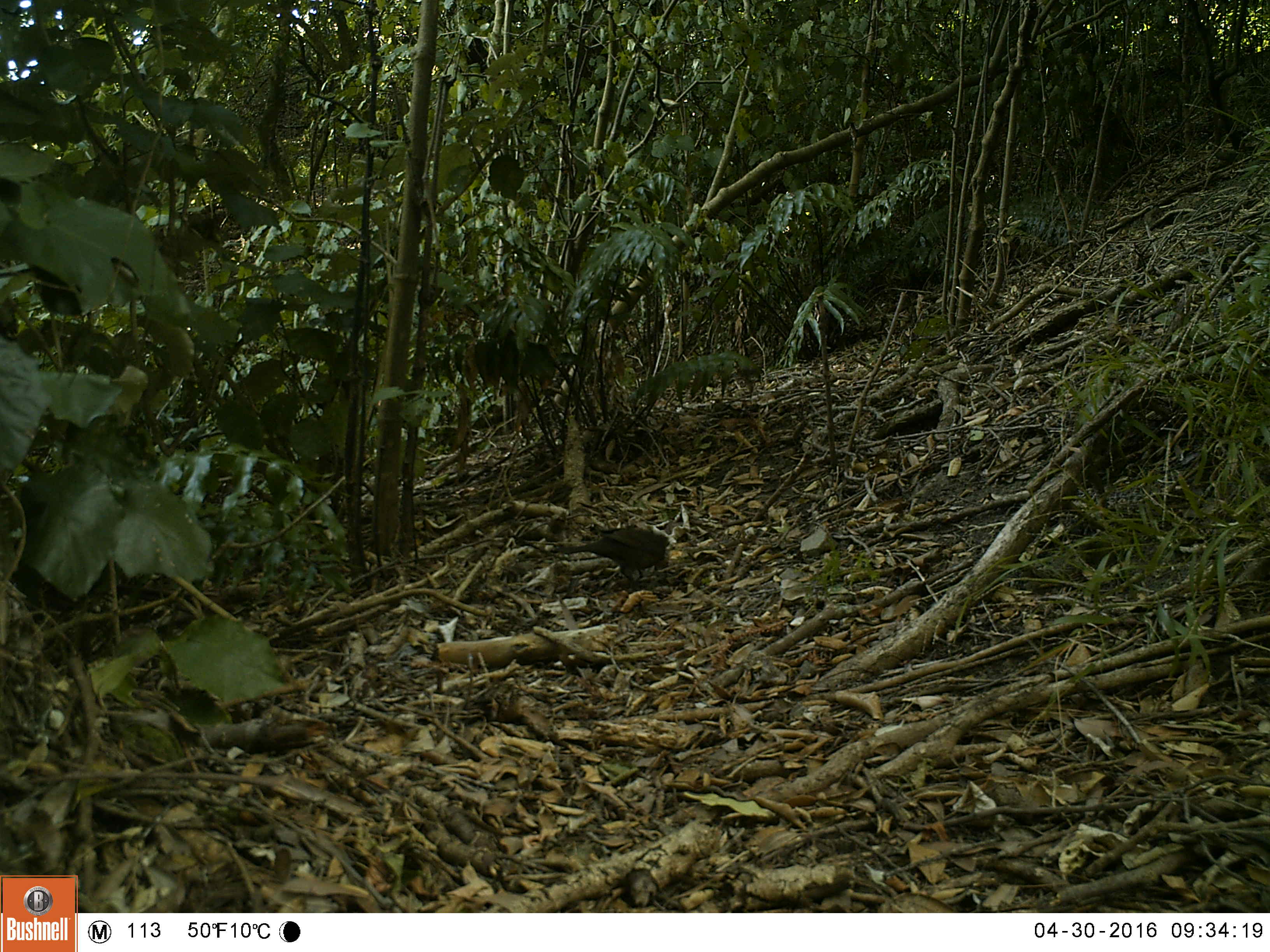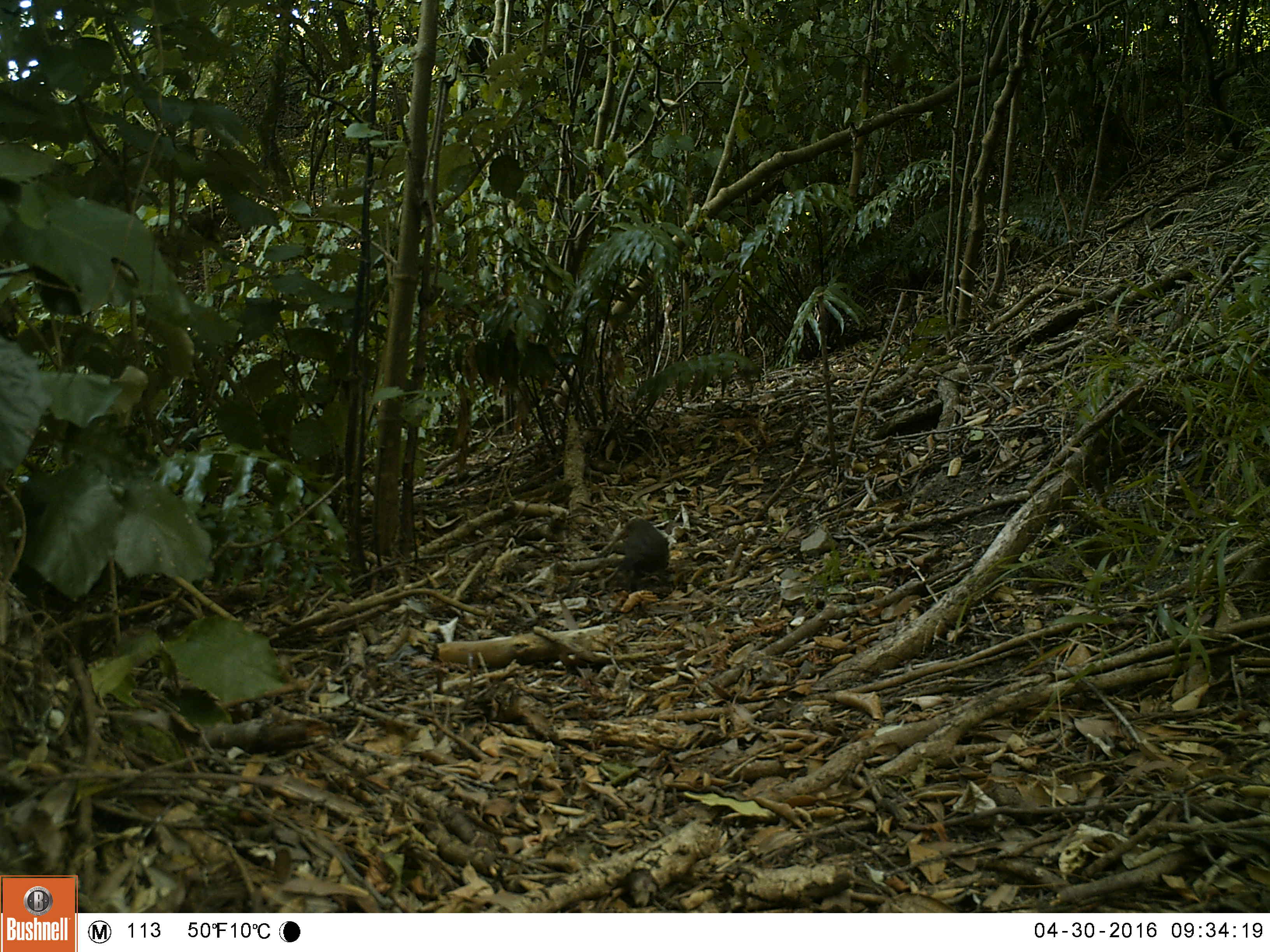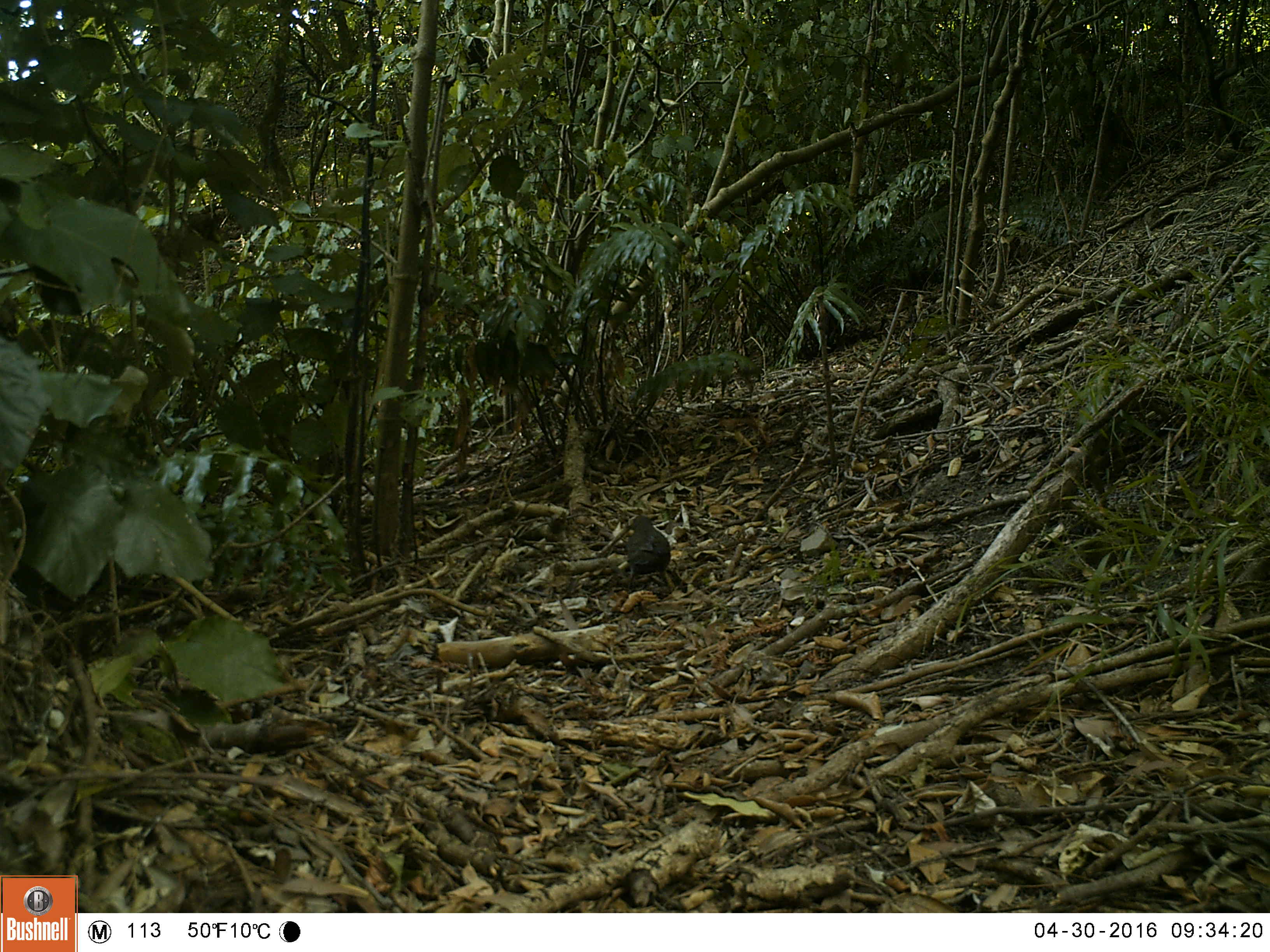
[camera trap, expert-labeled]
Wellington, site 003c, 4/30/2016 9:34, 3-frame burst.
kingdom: Animalia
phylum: Chordata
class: Aves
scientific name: Aves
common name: bird